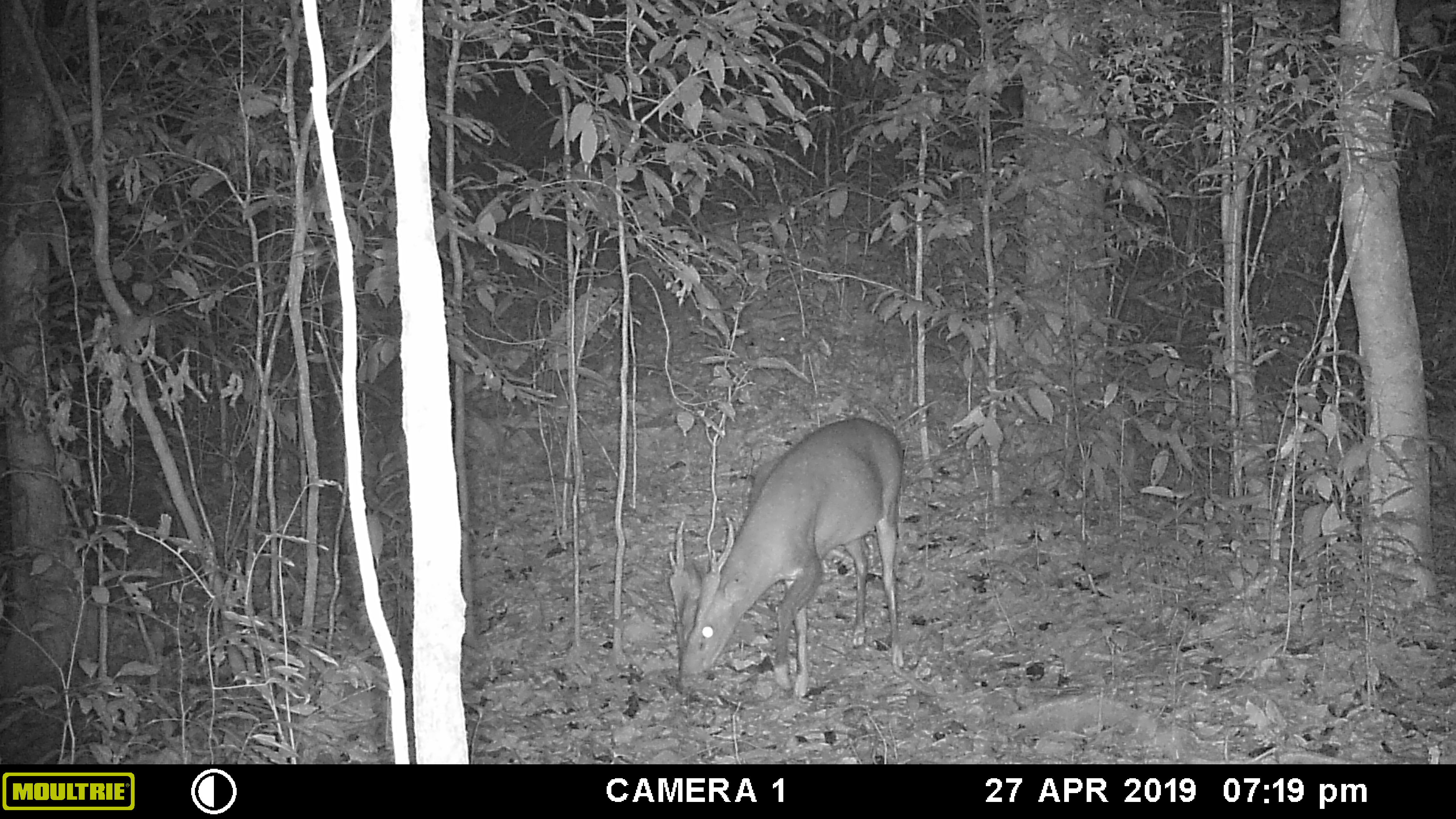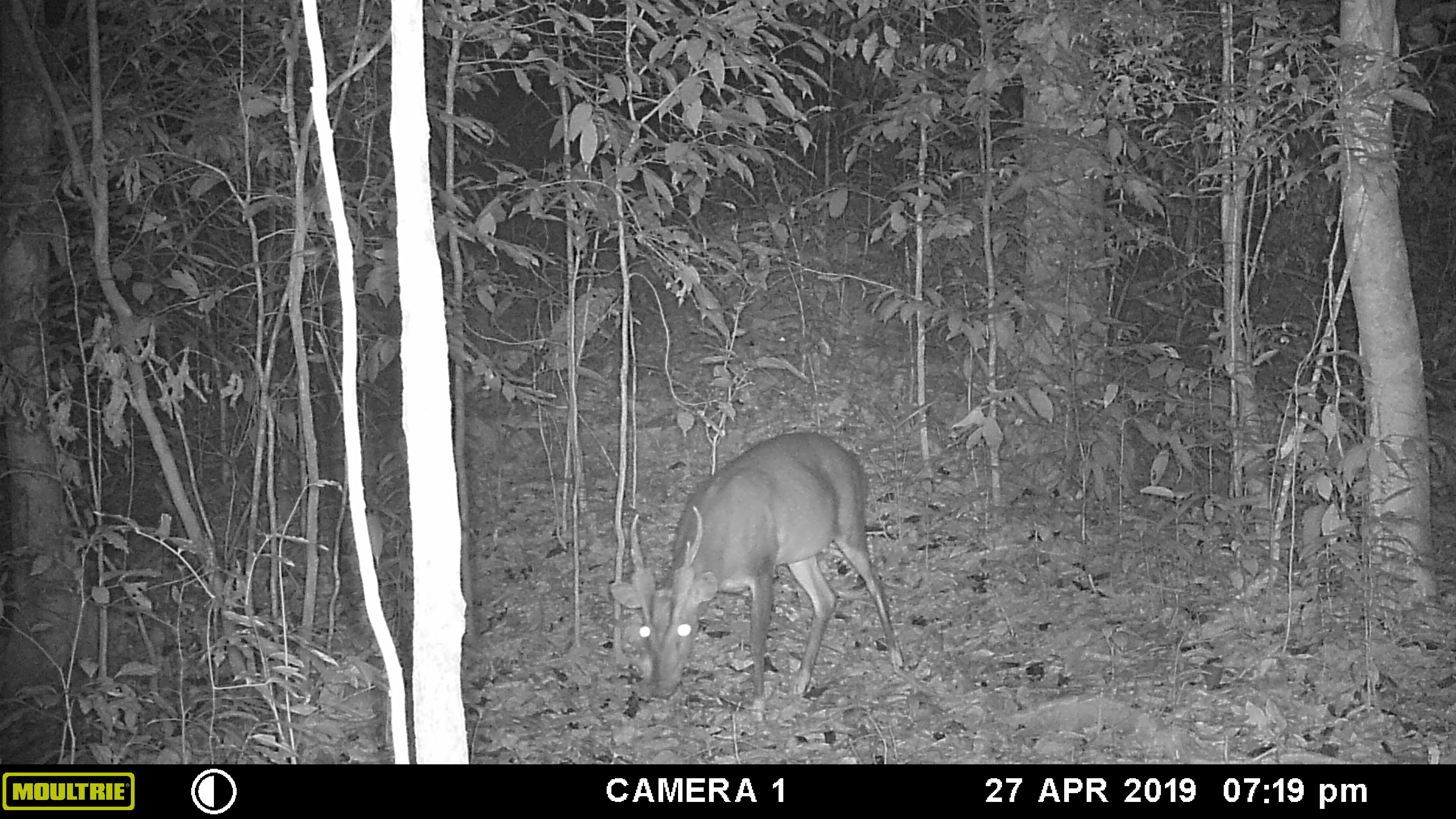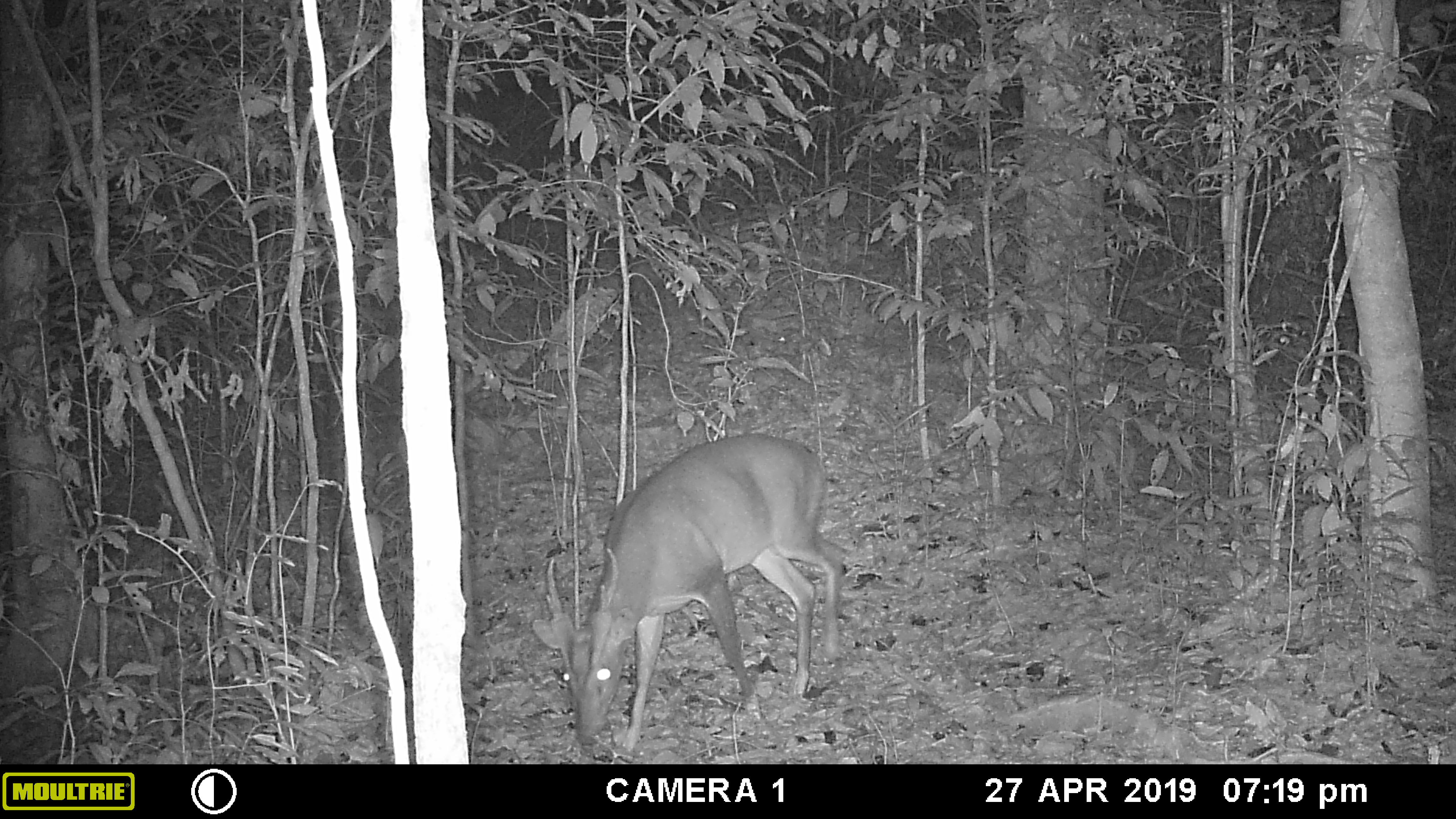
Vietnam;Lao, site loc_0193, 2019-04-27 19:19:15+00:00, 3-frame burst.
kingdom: Animalia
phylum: Chordata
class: Mammalia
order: Artiodactyla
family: Cervidae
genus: Muntiacus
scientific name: Muntiacus vuquangensis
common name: large-antlered muntjac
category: large antlered muntjac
Large antlered muntjac (large-antlered muntjac) (Muntiacus vuquangensis). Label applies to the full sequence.